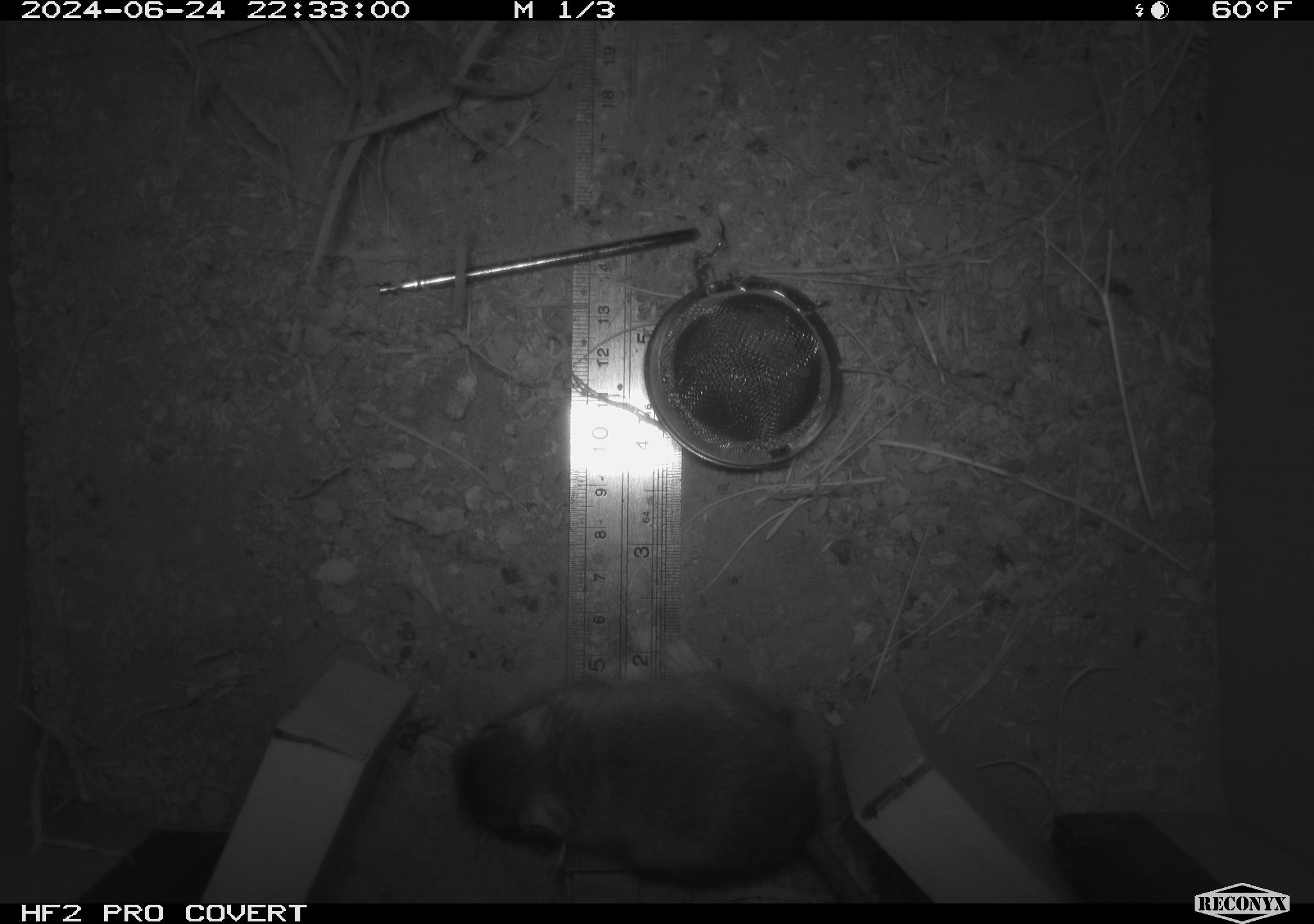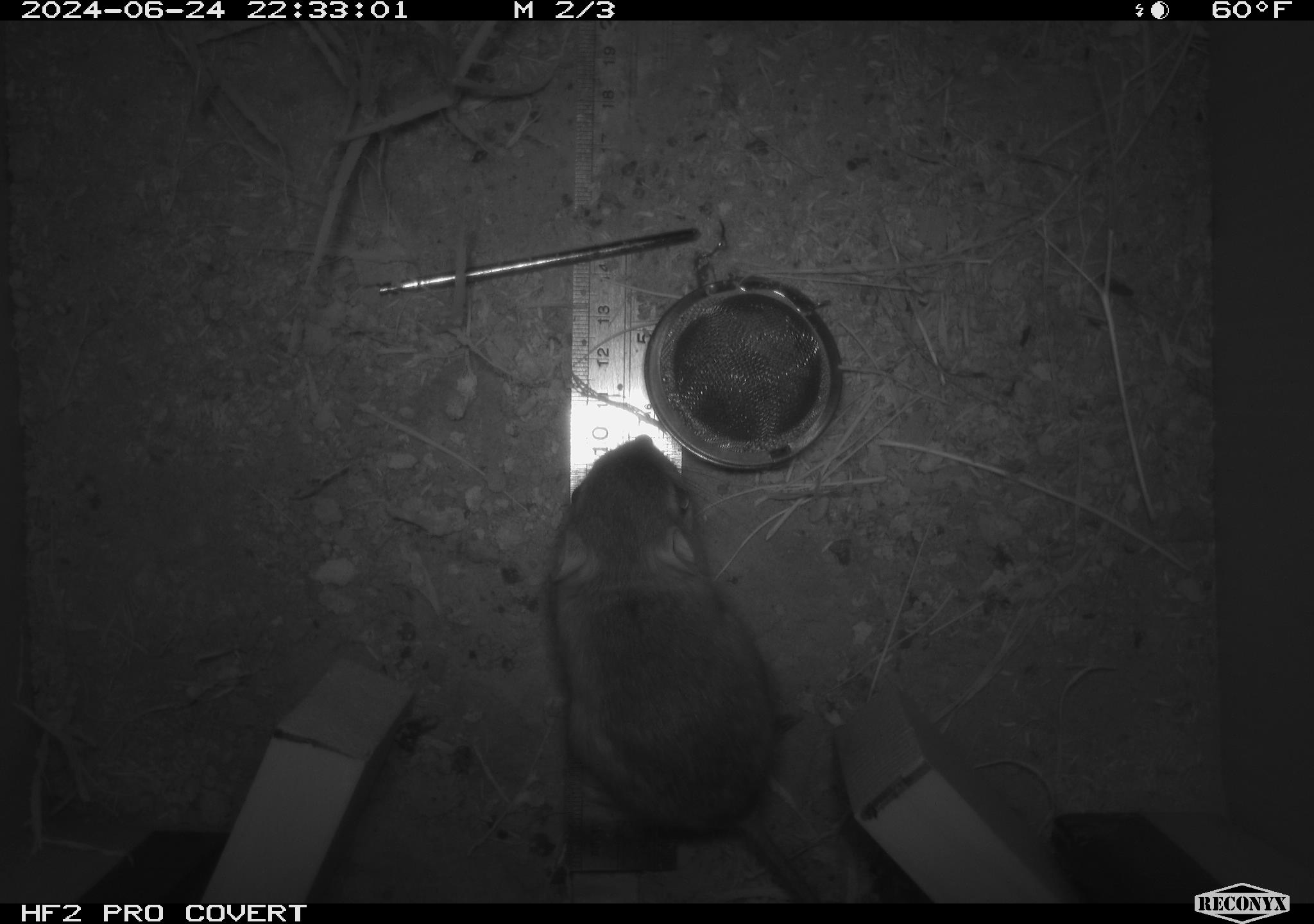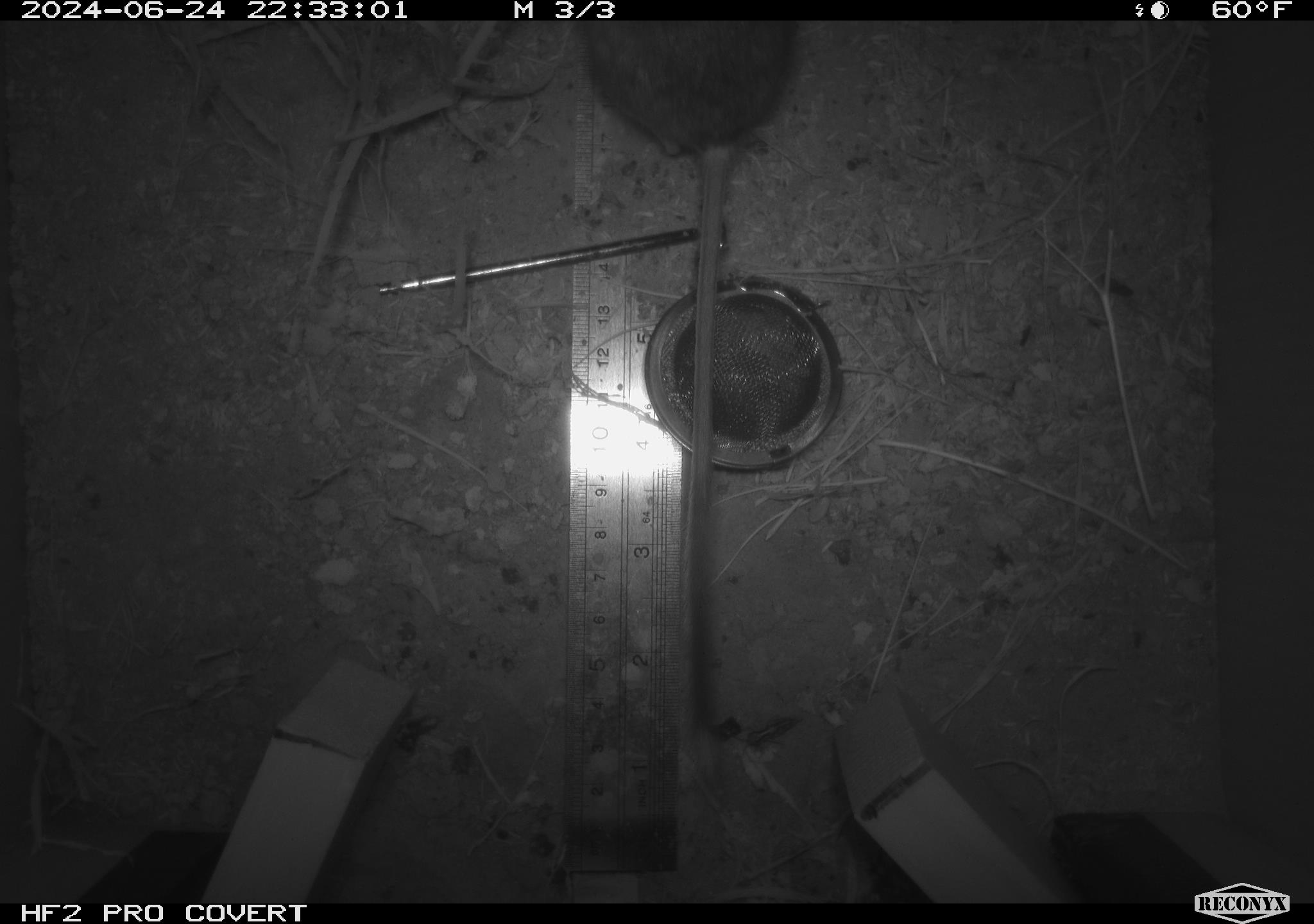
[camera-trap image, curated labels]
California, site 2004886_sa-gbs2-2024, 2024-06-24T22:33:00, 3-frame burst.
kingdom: Animalia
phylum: Chordata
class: Mammalia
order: Rodentia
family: Heteromyidae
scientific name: Heteromyidae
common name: kangaroo rats and pocket mice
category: heteromyidae family